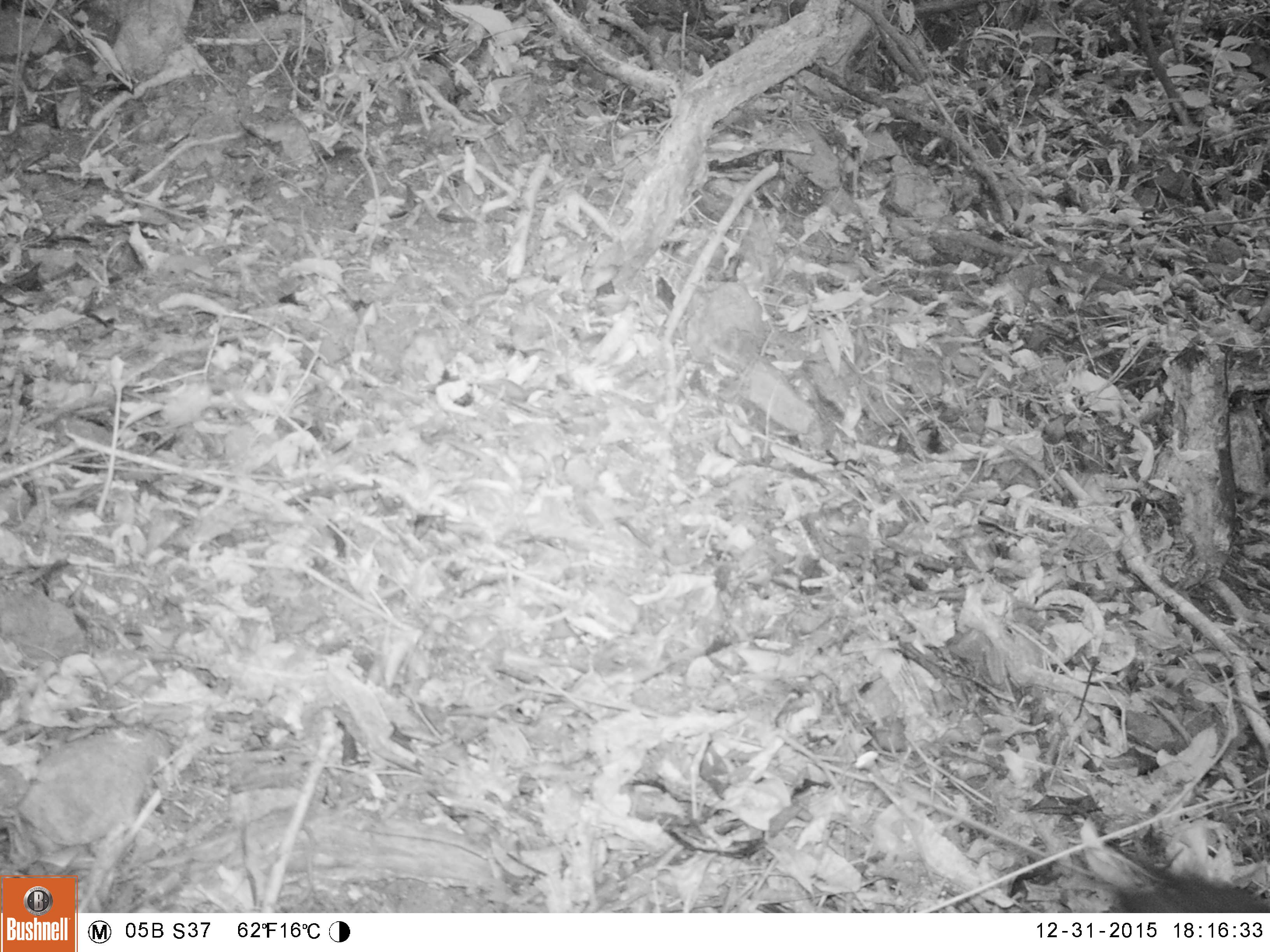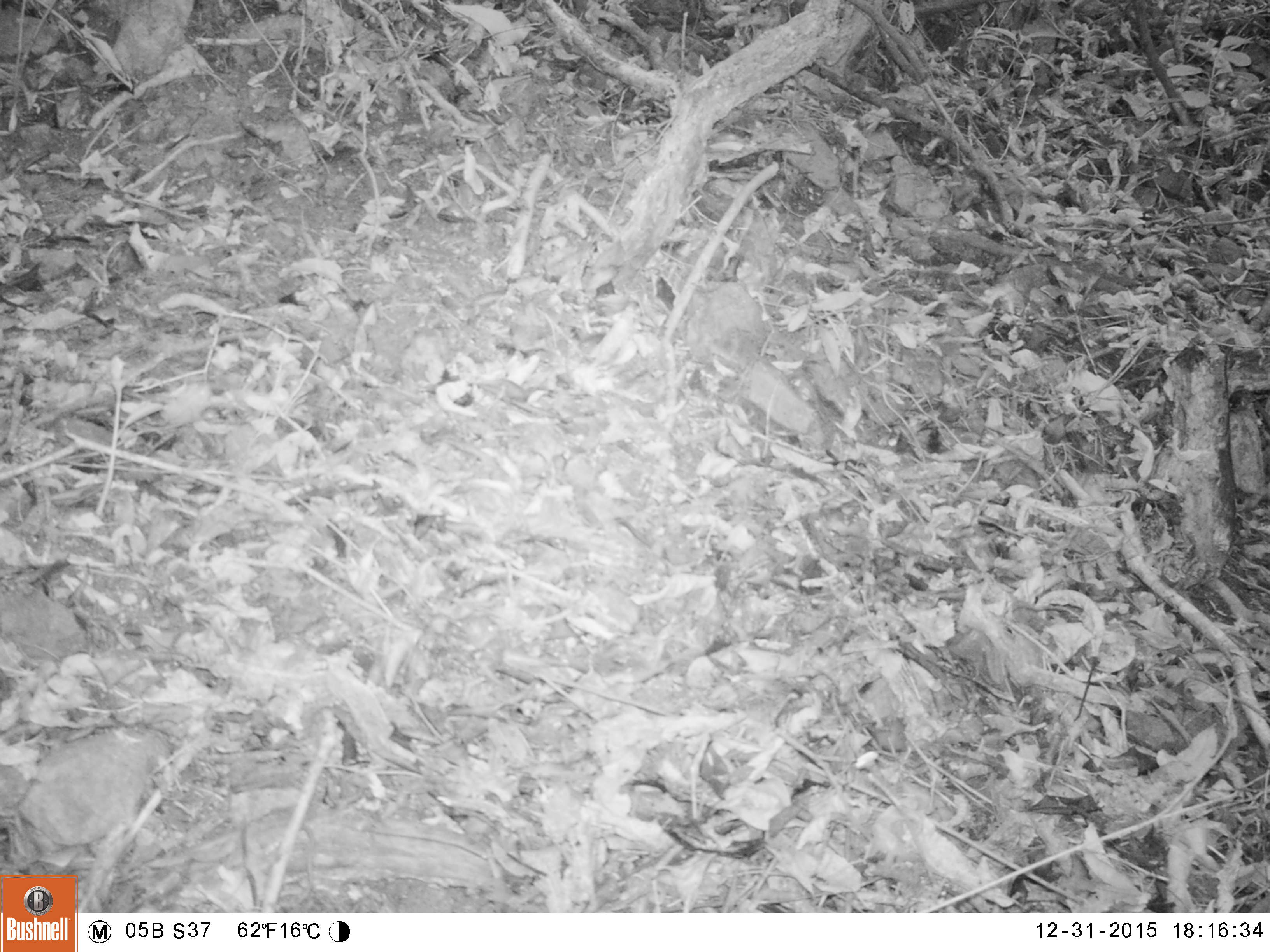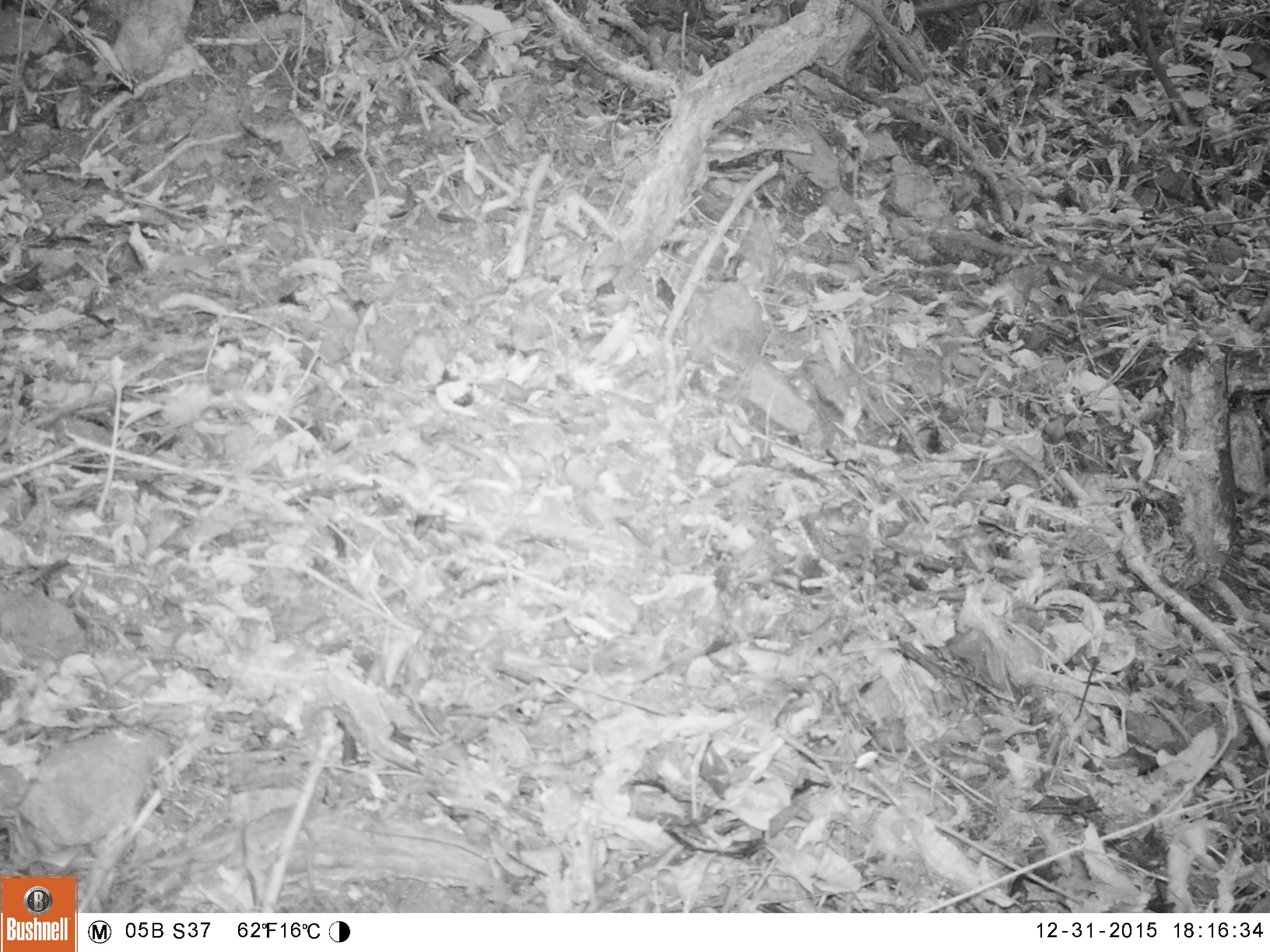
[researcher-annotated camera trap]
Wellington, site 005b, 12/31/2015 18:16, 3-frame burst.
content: unidentified animal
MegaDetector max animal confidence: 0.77